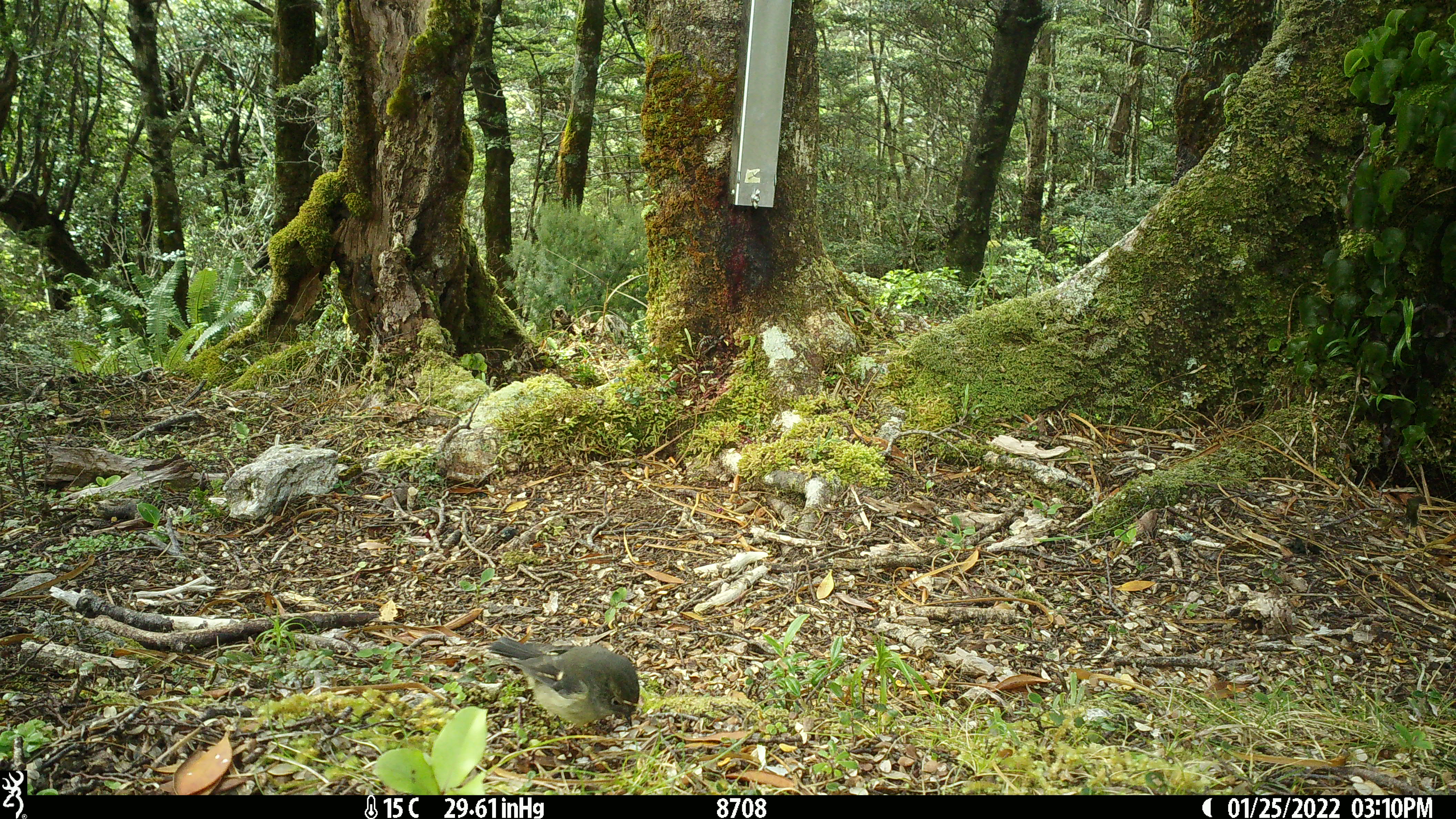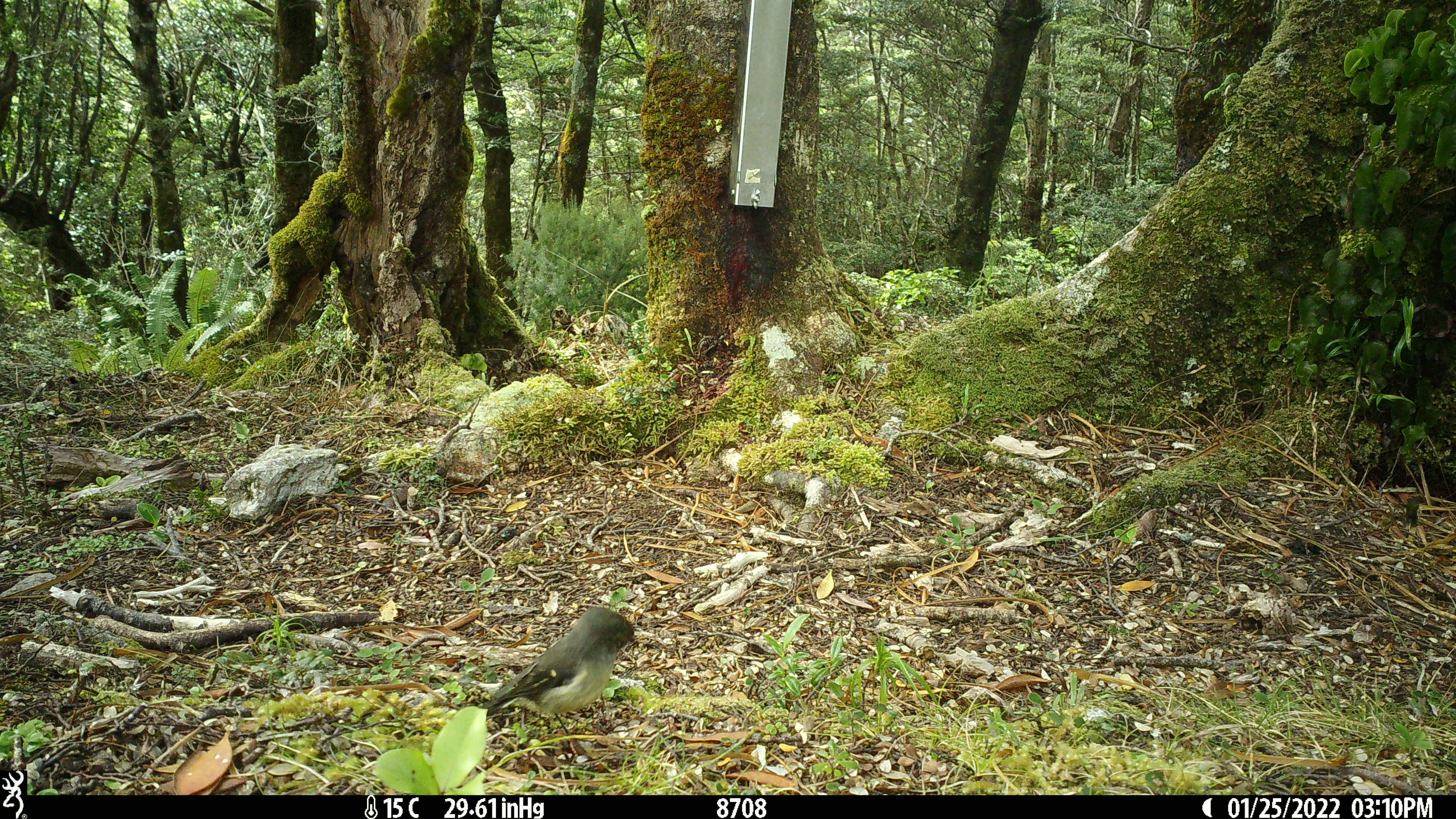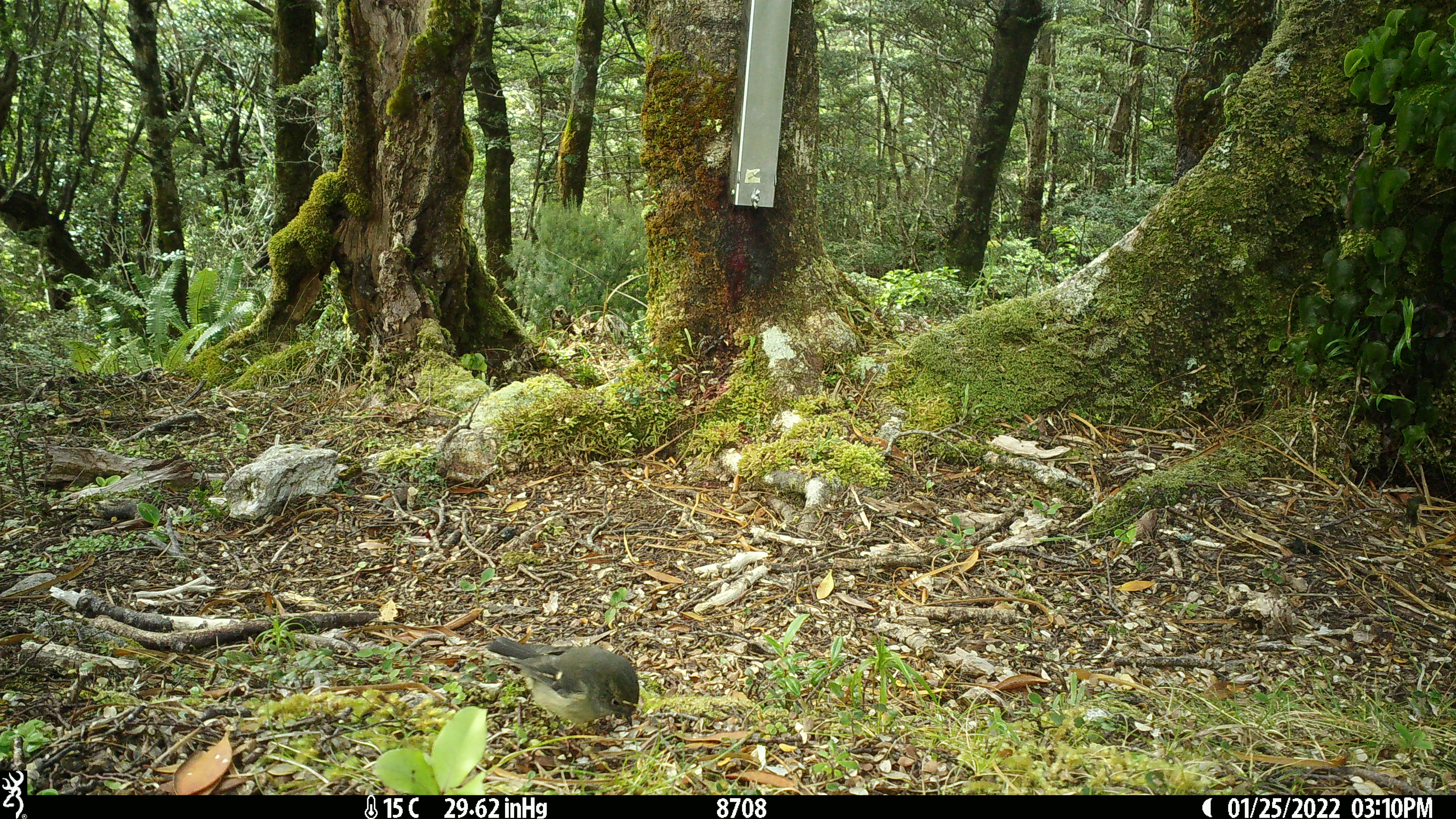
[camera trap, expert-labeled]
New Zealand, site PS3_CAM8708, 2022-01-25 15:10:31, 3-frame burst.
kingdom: Animalia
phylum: Chordata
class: Aves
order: Passeriformes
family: Petroicidae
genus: Petroica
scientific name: Petroica macrocephala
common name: tomtit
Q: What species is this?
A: Tomtit (Petroica macrocephala).